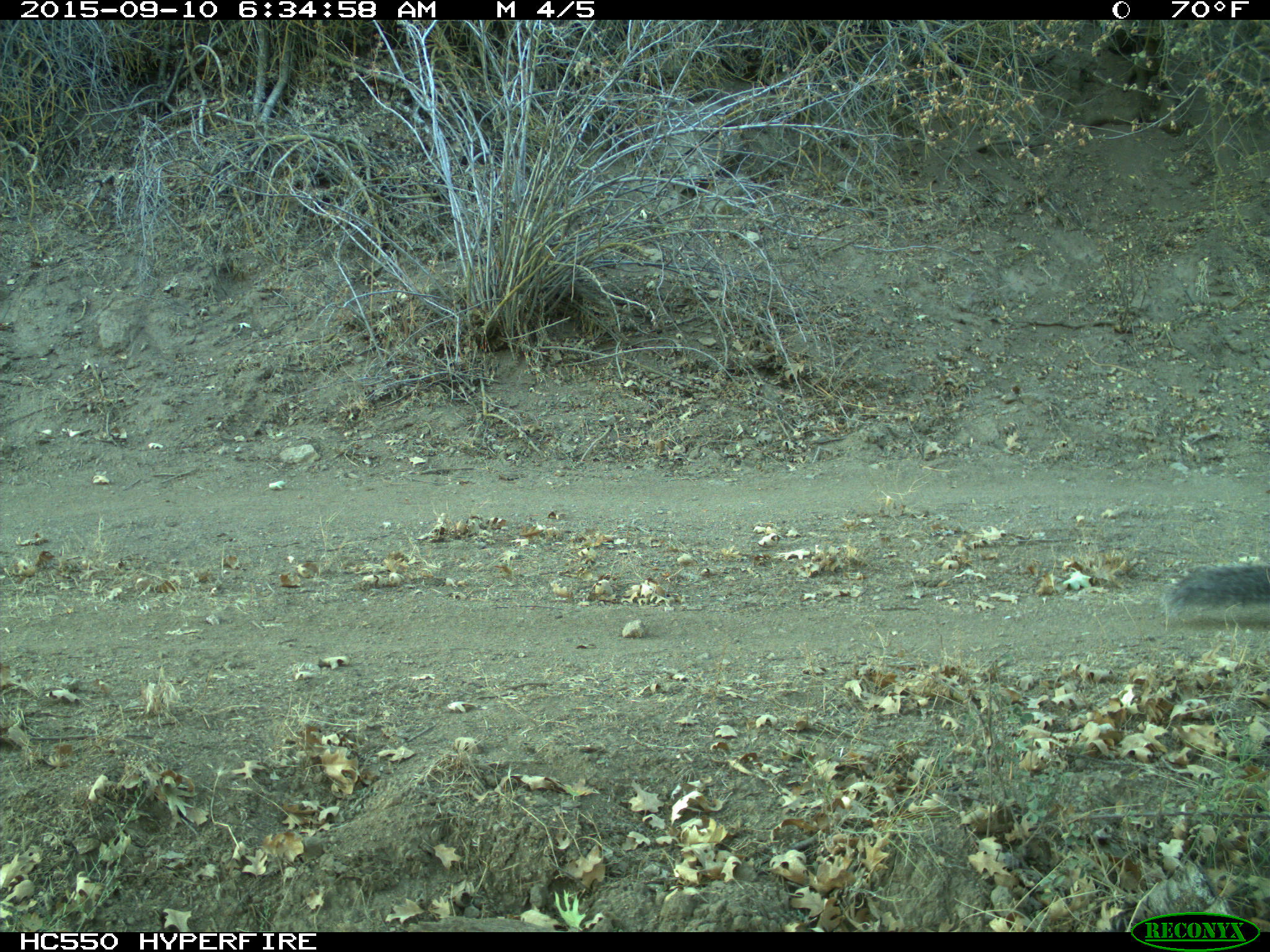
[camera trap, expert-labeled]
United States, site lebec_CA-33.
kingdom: Animalia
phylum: Chordata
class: Mammalia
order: Rodentia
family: Sciuridae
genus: Sciurus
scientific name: Sciurus carolinensis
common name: eastern gray squirrel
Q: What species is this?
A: Sciurus carolinensis (eastern gray squirrel).